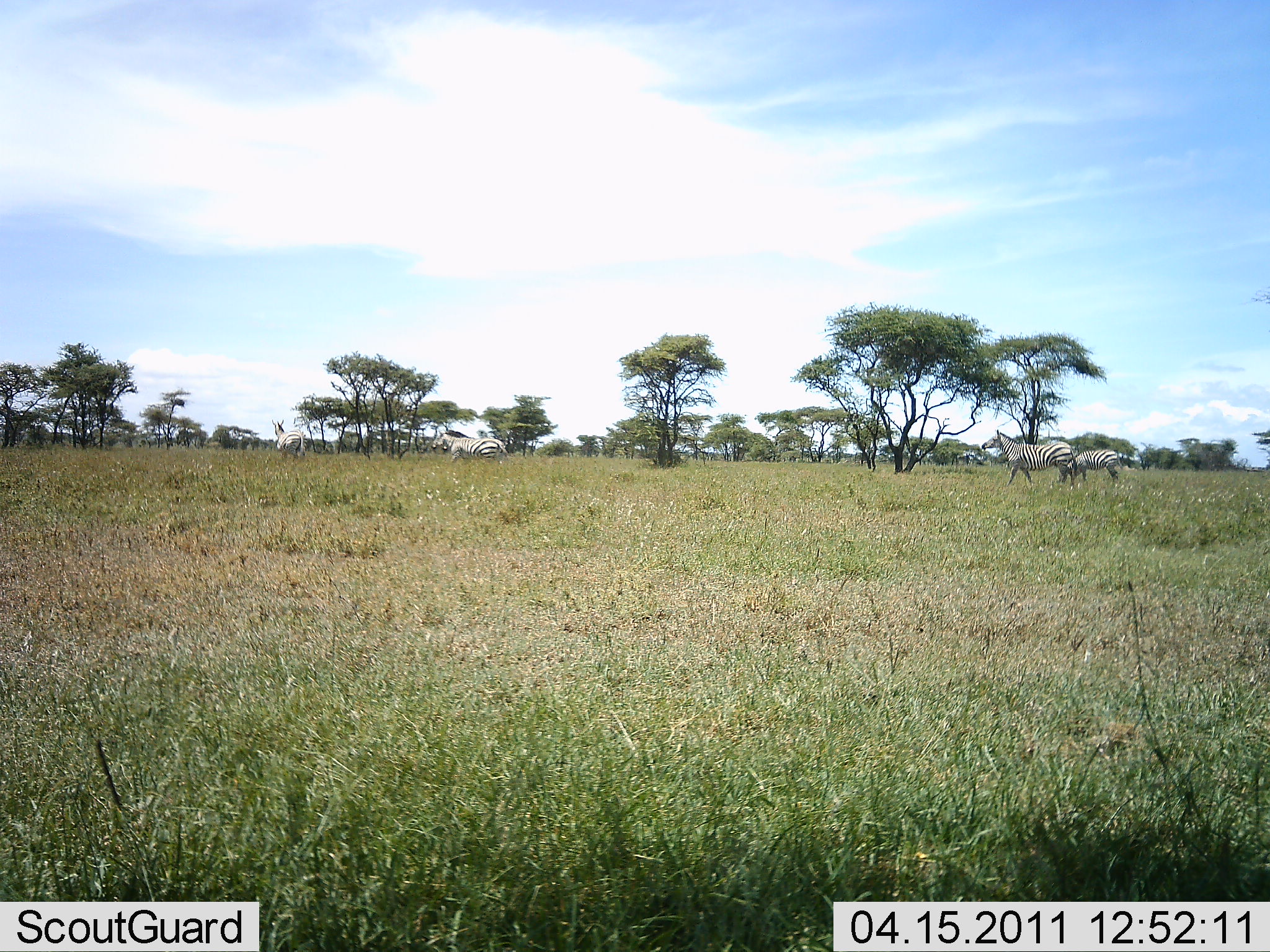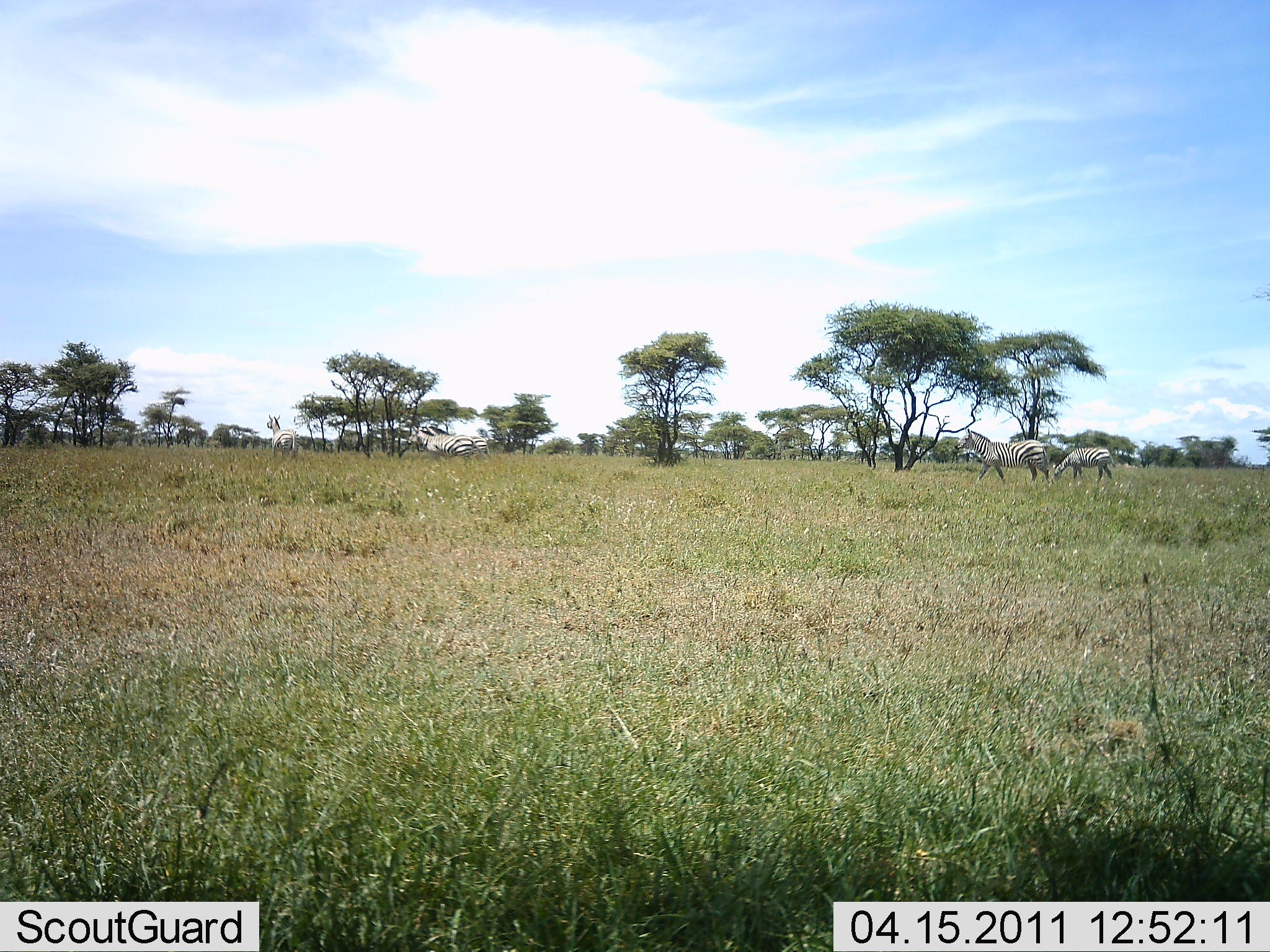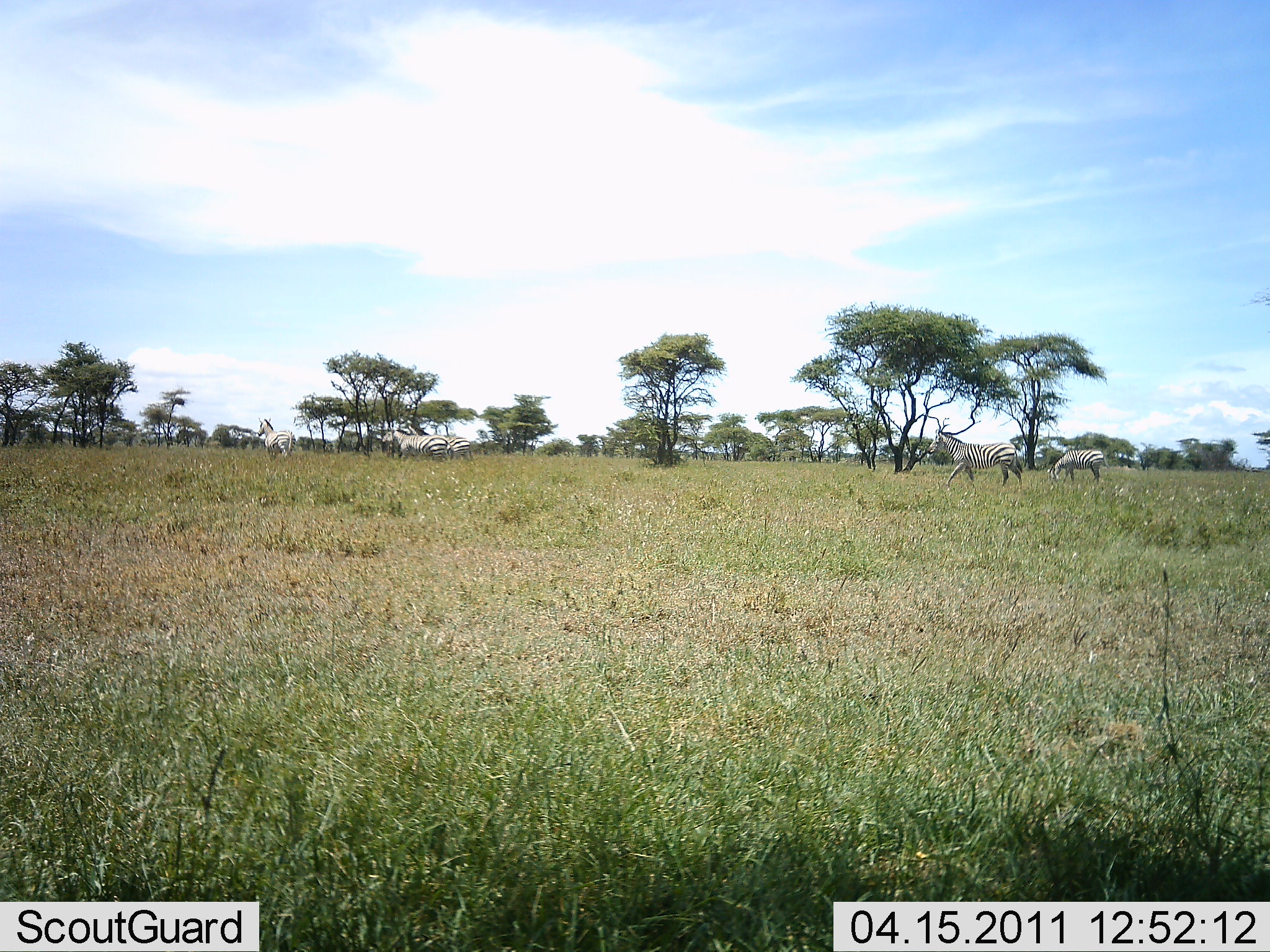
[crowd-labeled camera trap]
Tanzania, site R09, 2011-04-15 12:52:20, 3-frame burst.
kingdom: Animalia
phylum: Chordata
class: Mammalia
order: Perissodactyla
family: Equidae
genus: Equus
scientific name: Equus quagga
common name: plains zebra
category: zebra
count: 5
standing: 8%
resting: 0%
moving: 100%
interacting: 0%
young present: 8%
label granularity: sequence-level